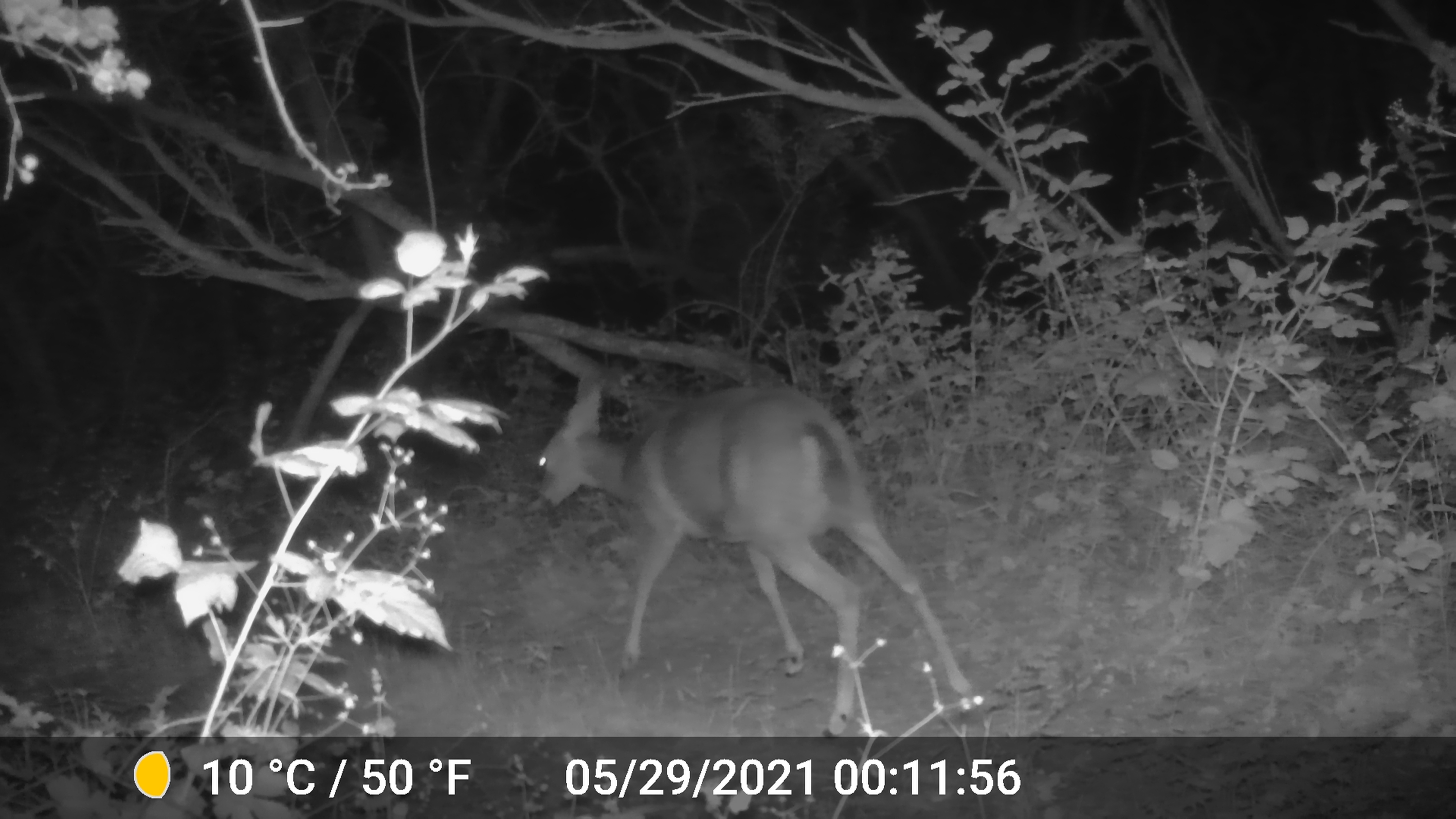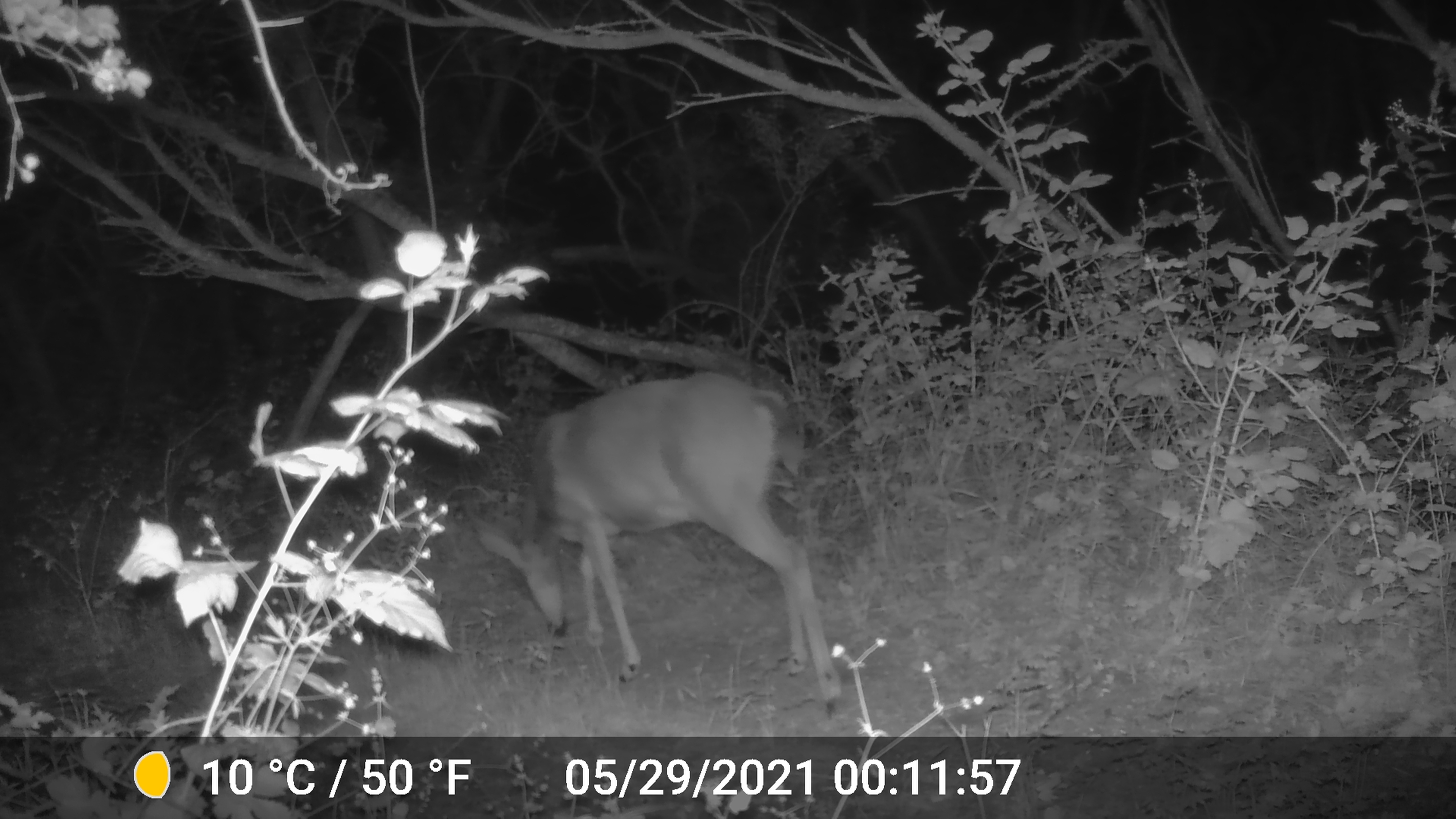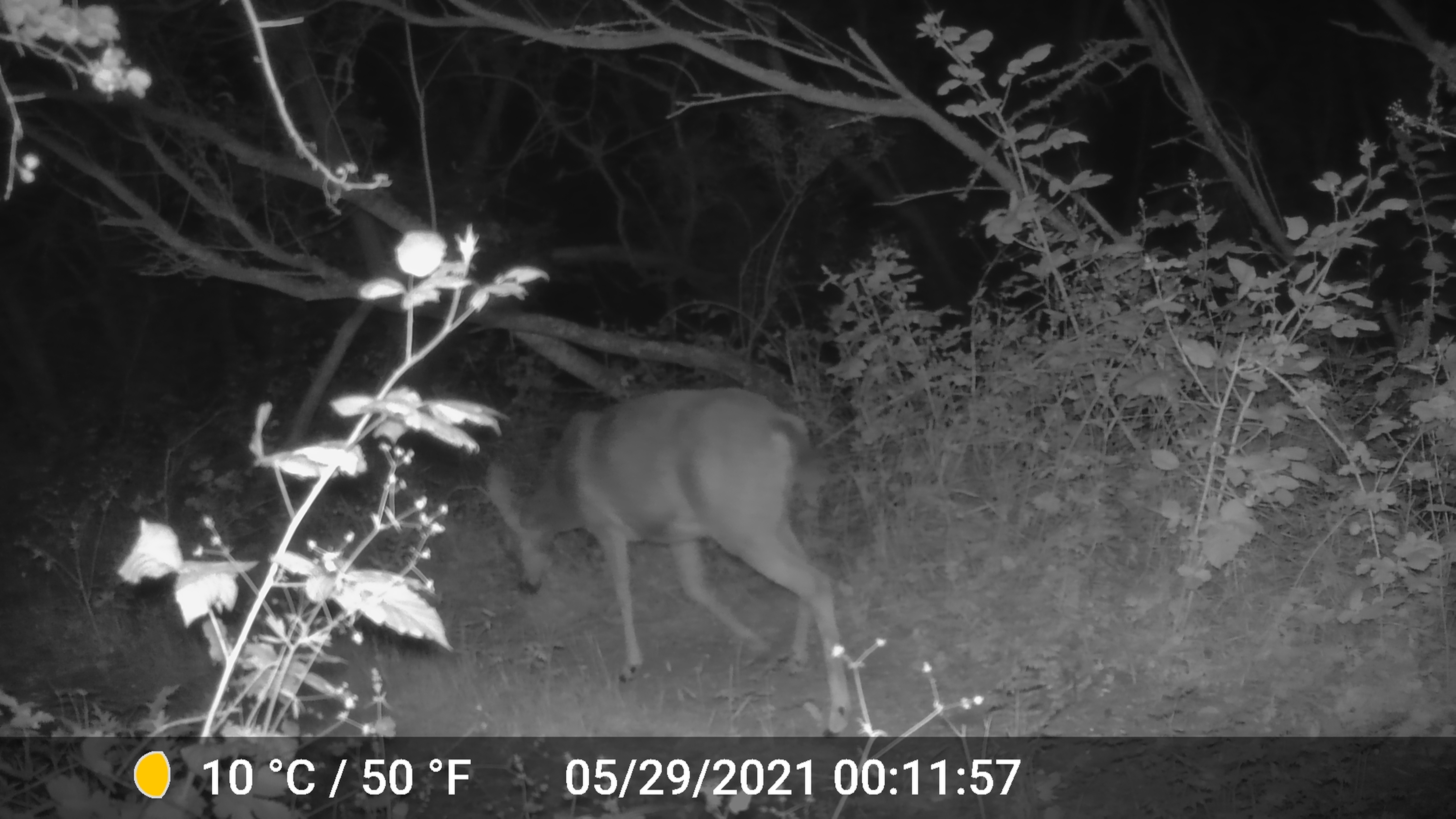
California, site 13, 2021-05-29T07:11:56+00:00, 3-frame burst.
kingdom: Animalia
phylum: Chordata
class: Mammalia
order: Artiodactyla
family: Cervidae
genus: Odocoileus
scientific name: Odocoileus hemionus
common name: mule deer